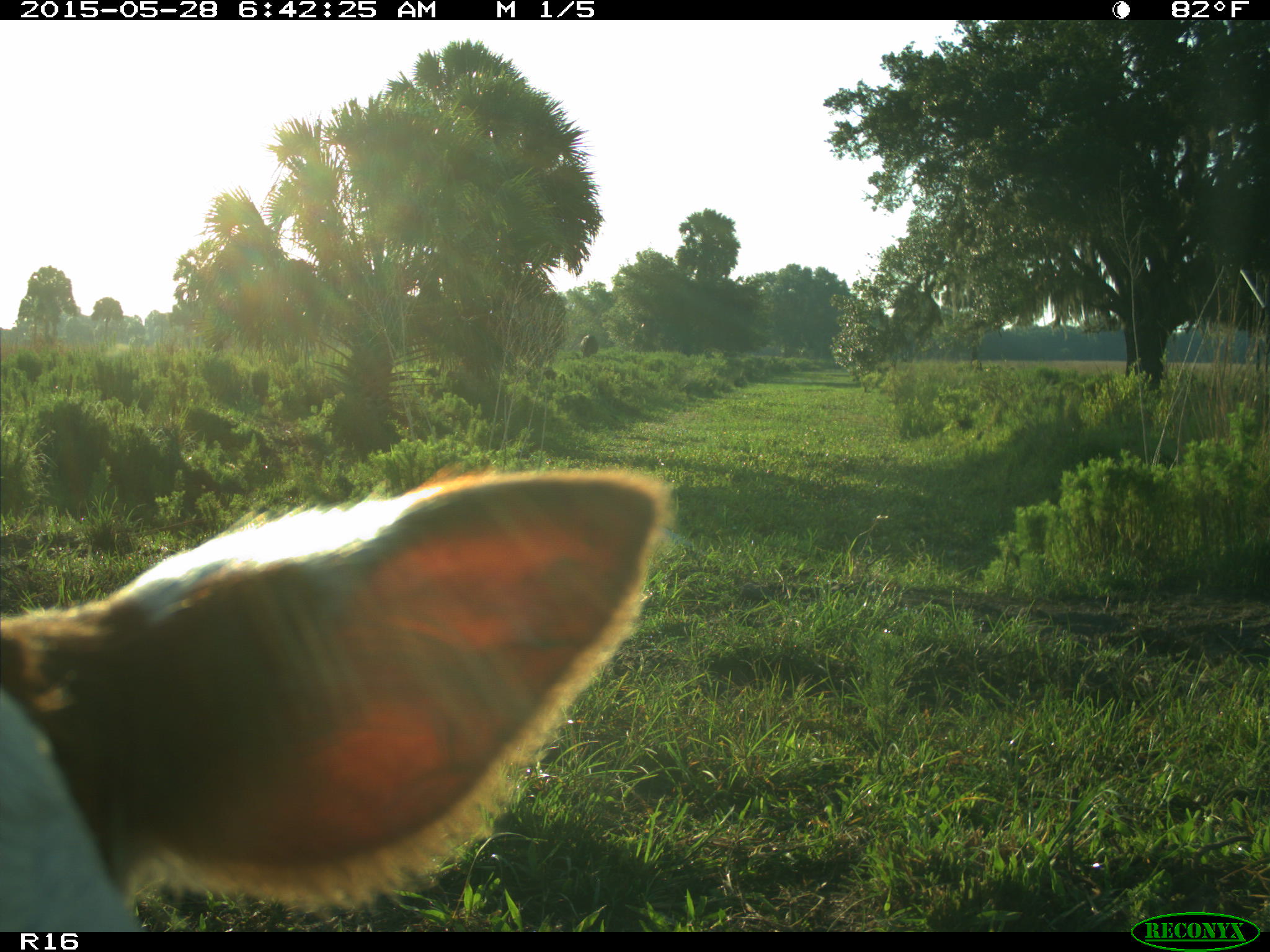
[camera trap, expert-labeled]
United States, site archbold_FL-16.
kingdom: Animalia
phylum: Chordata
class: Mammalia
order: Artiodactyla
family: Bovidae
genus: Bos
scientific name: Bos taurus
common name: domestic cow